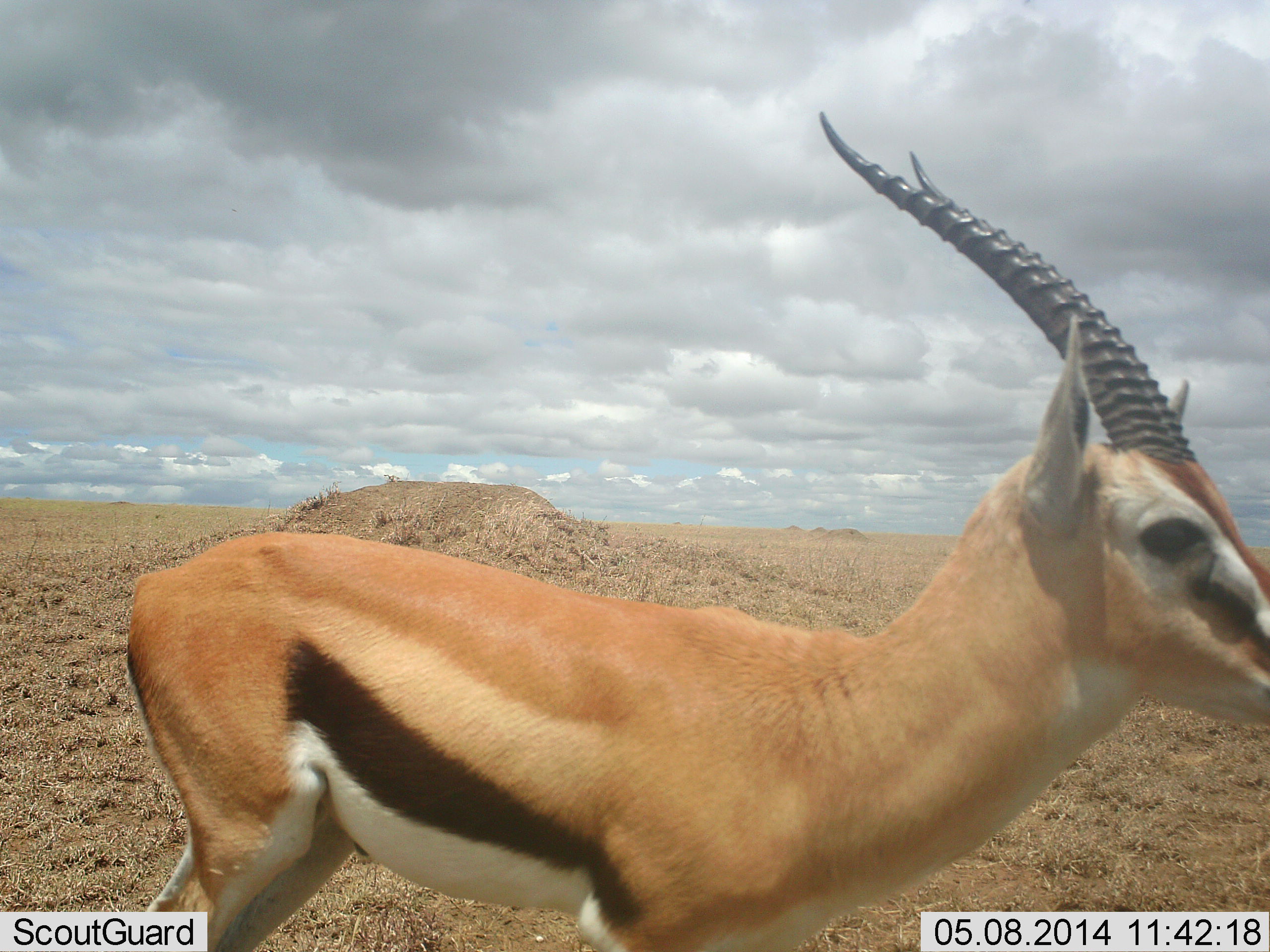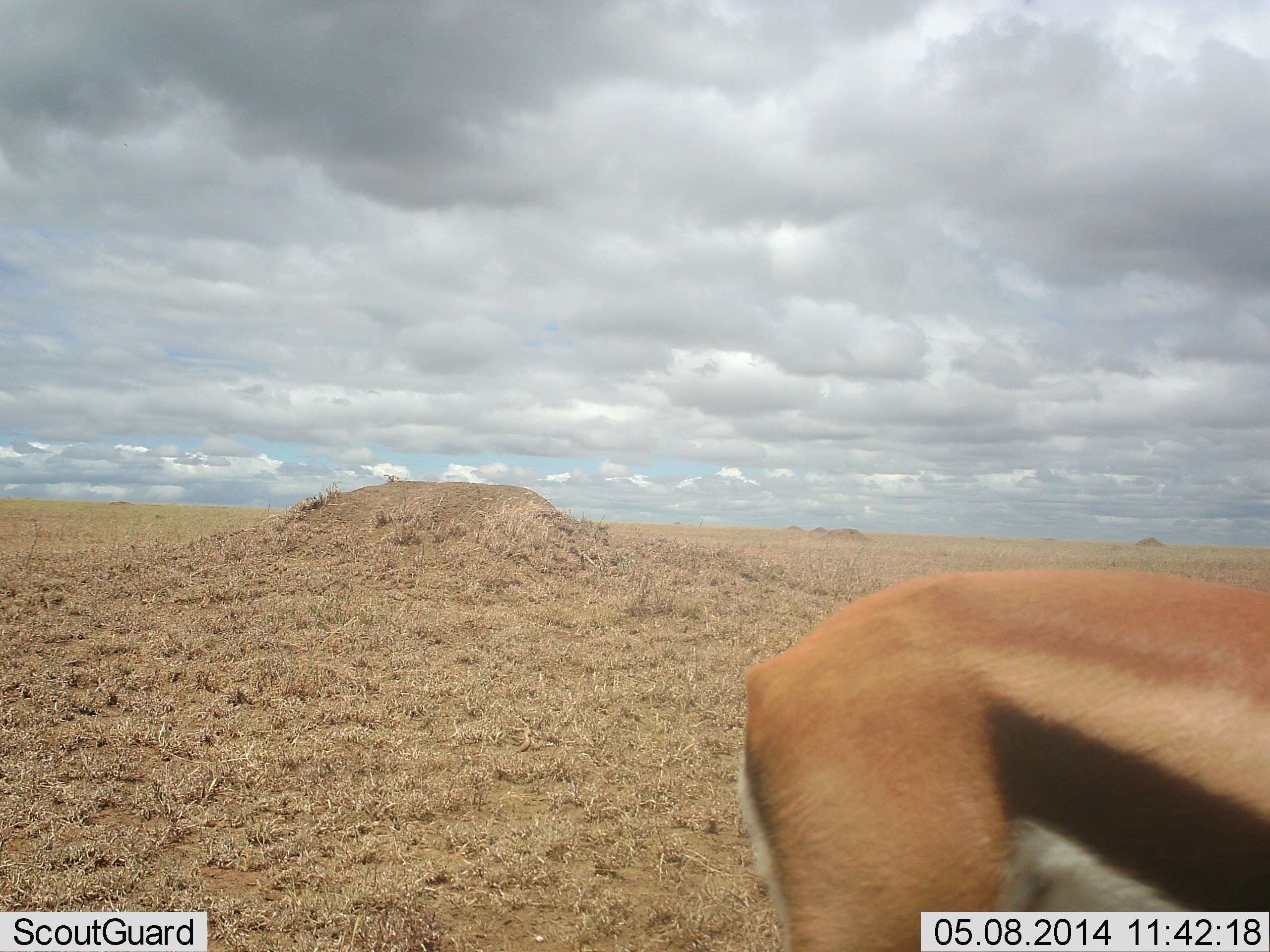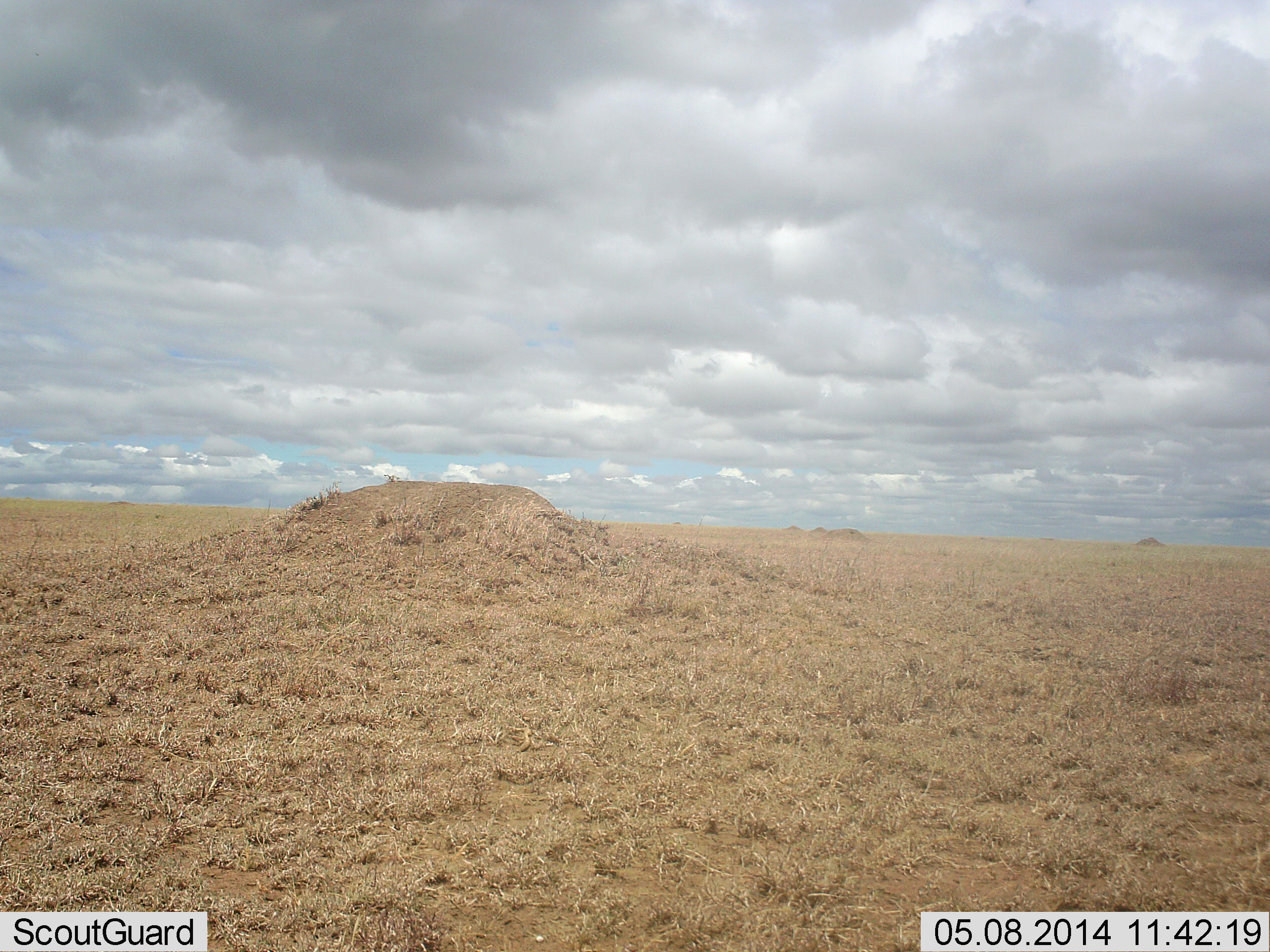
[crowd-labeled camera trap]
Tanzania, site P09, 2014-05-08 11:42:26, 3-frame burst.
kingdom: Animalia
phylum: Chordata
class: Mammalia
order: Artiodactyla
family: Bovidae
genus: Eudorcas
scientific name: Eudorcas thomsonii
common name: thomson's gazelle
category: gazellethomsons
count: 1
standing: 40%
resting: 0%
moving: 60%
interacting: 0%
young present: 10%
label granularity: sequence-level